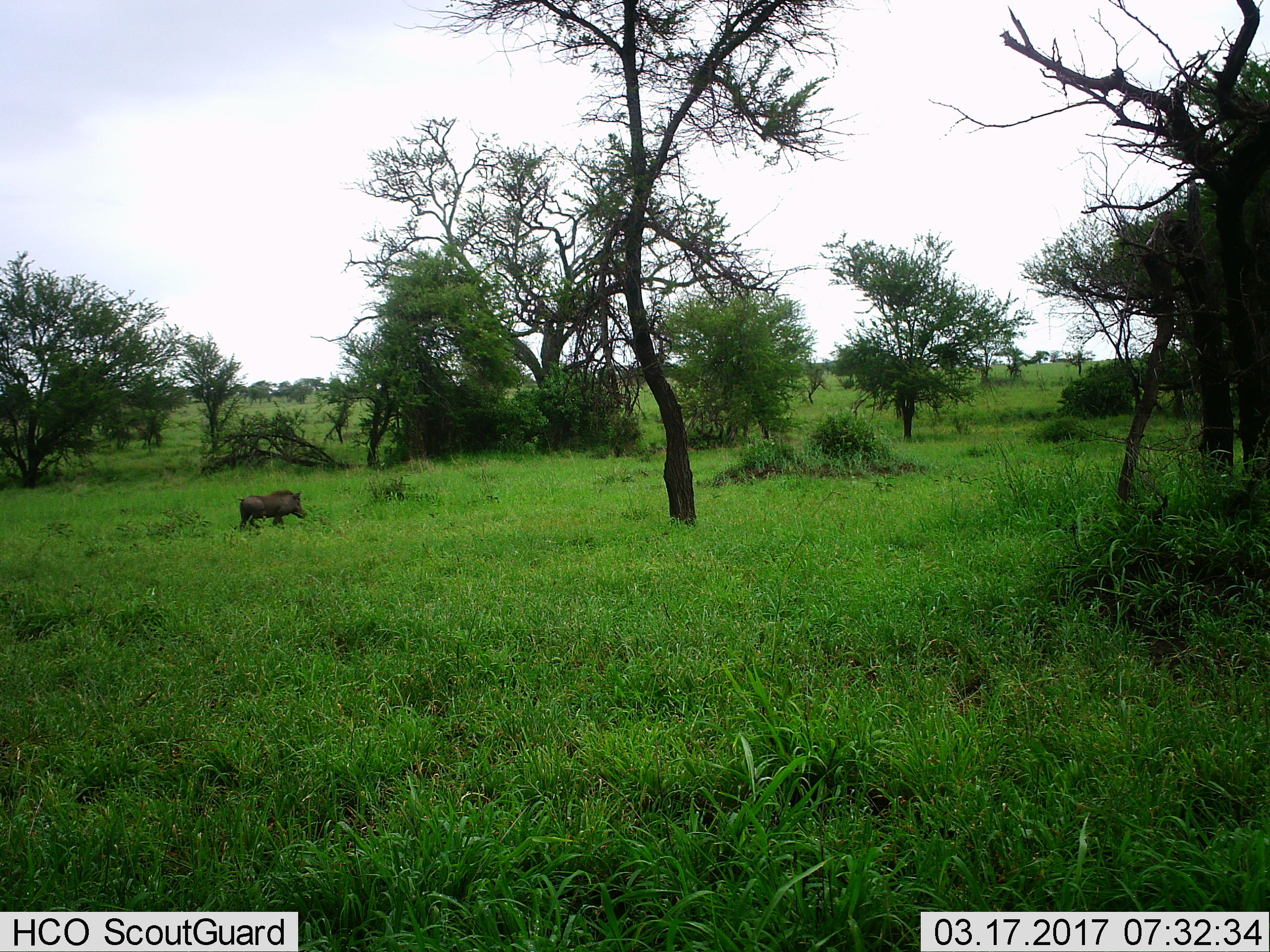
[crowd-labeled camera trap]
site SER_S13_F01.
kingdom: Animalia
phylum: Chordata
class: Mammalia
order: Artiodactyla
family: Suidae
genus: Phacochoerus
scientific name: Phacochoerus africanus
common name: warthog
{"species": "warthog (Phacochoerus africanus)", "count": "1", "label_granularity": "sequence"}